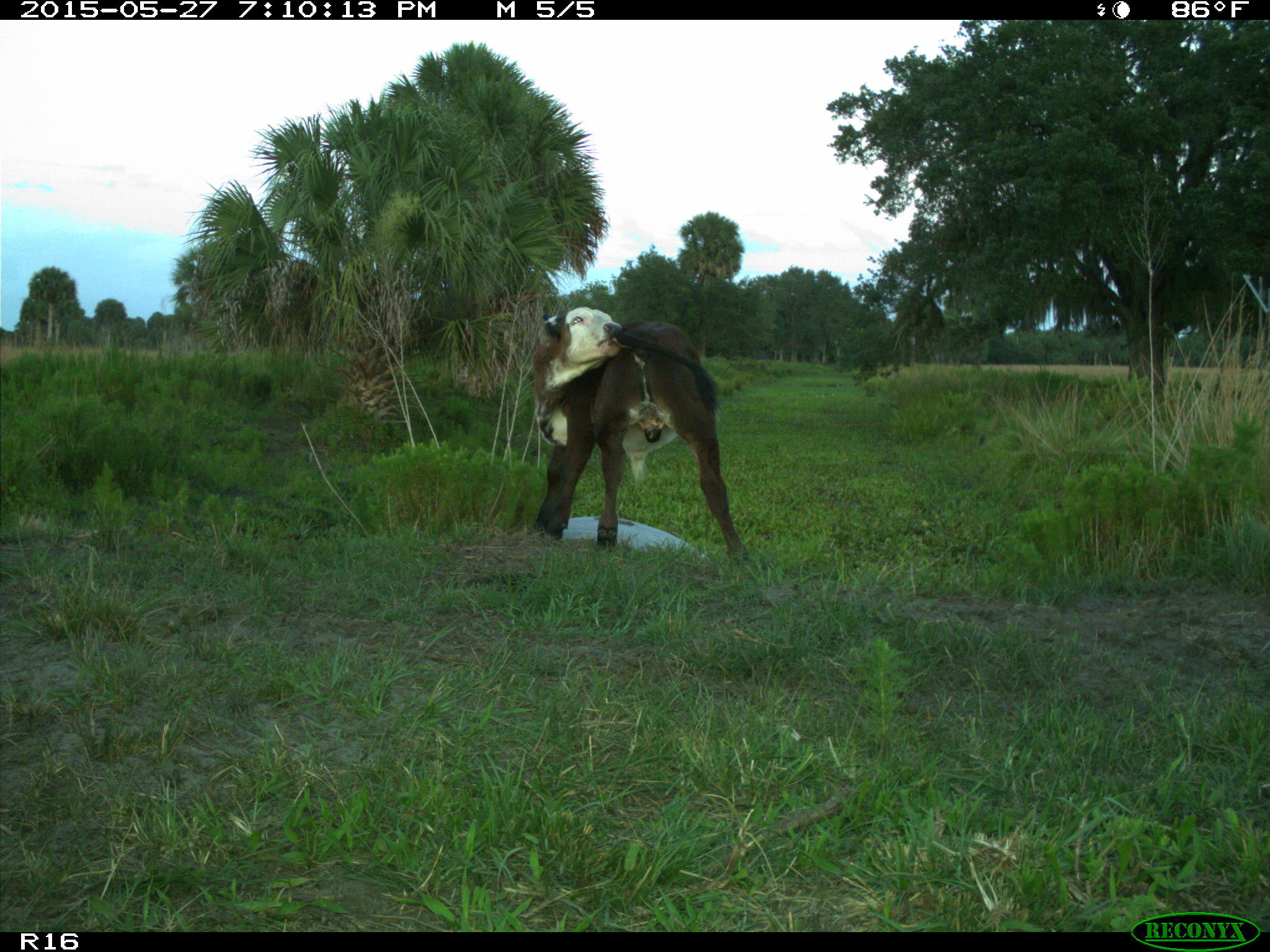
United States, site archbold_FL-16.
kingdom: Animalia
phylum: Chordata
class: Mammalia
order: Artiodactyla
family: Bovidae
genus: Bos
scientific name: Bos taurus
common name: domestic cow